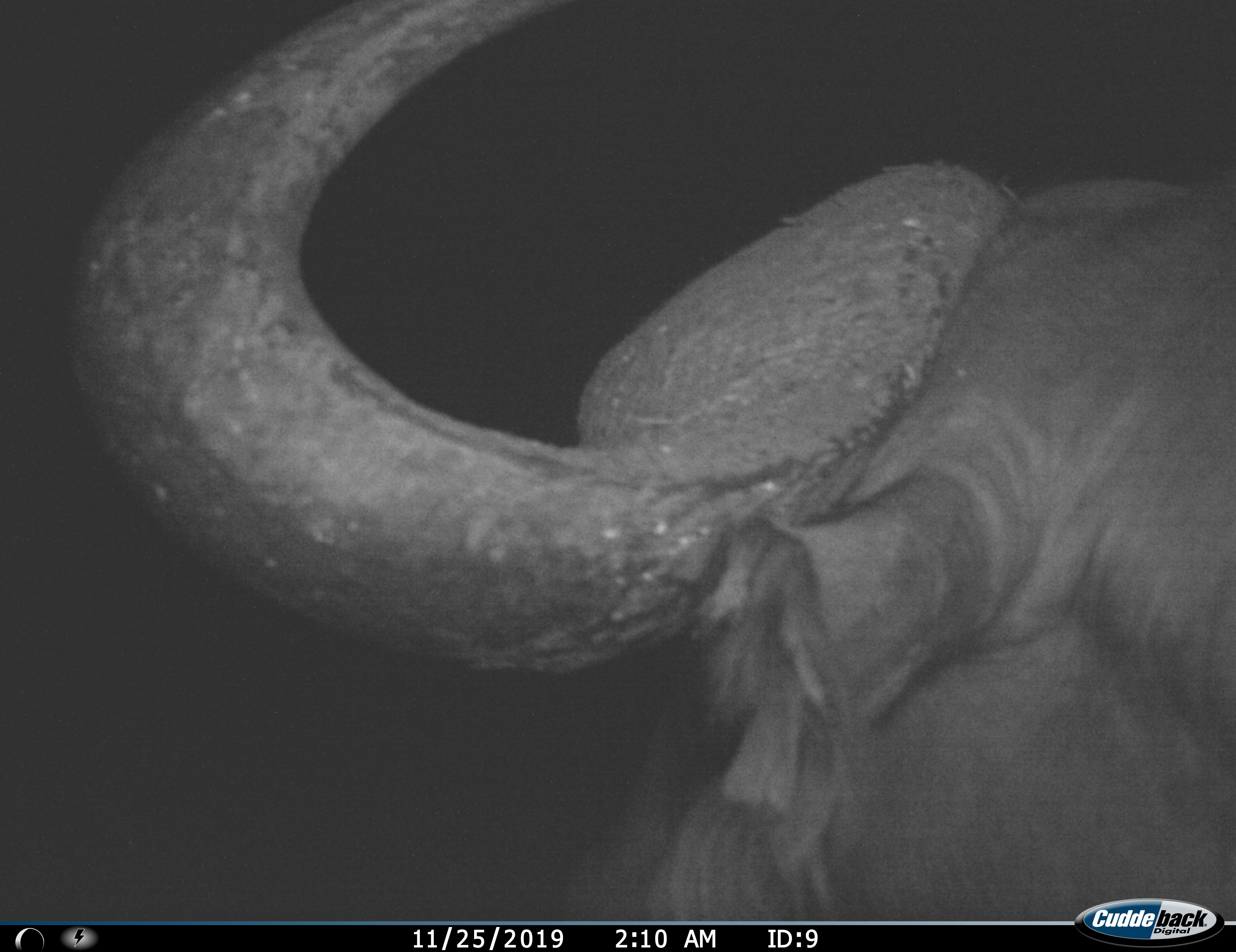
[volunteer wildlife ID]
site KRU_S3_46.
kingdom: Animalia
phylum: Chordata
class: Mammalia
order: Artiodactyla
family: Bovidae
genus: Syncerus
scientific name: Syncerus caffer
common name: african buffalo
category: buffalo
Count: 1.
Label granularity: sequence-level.